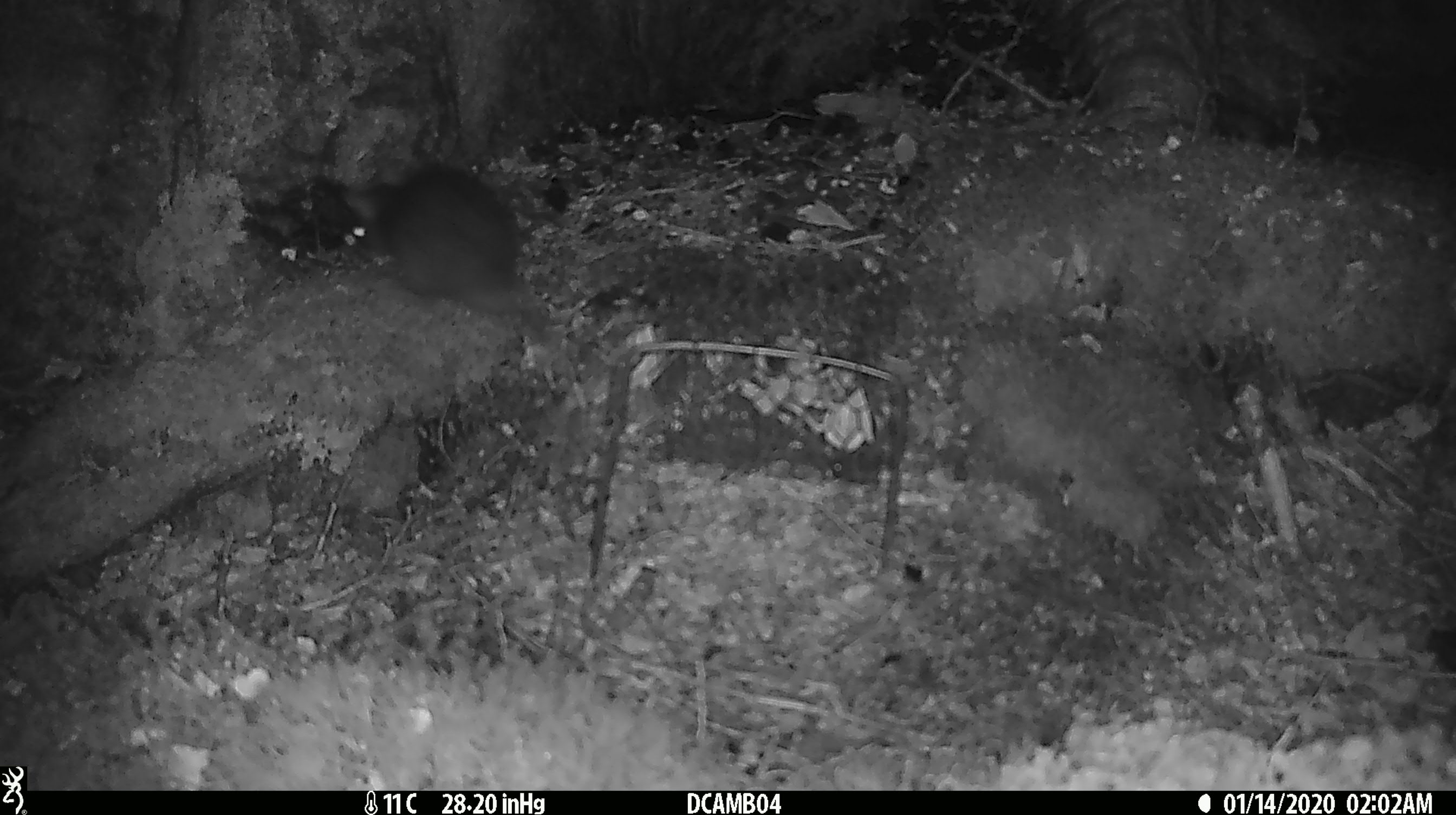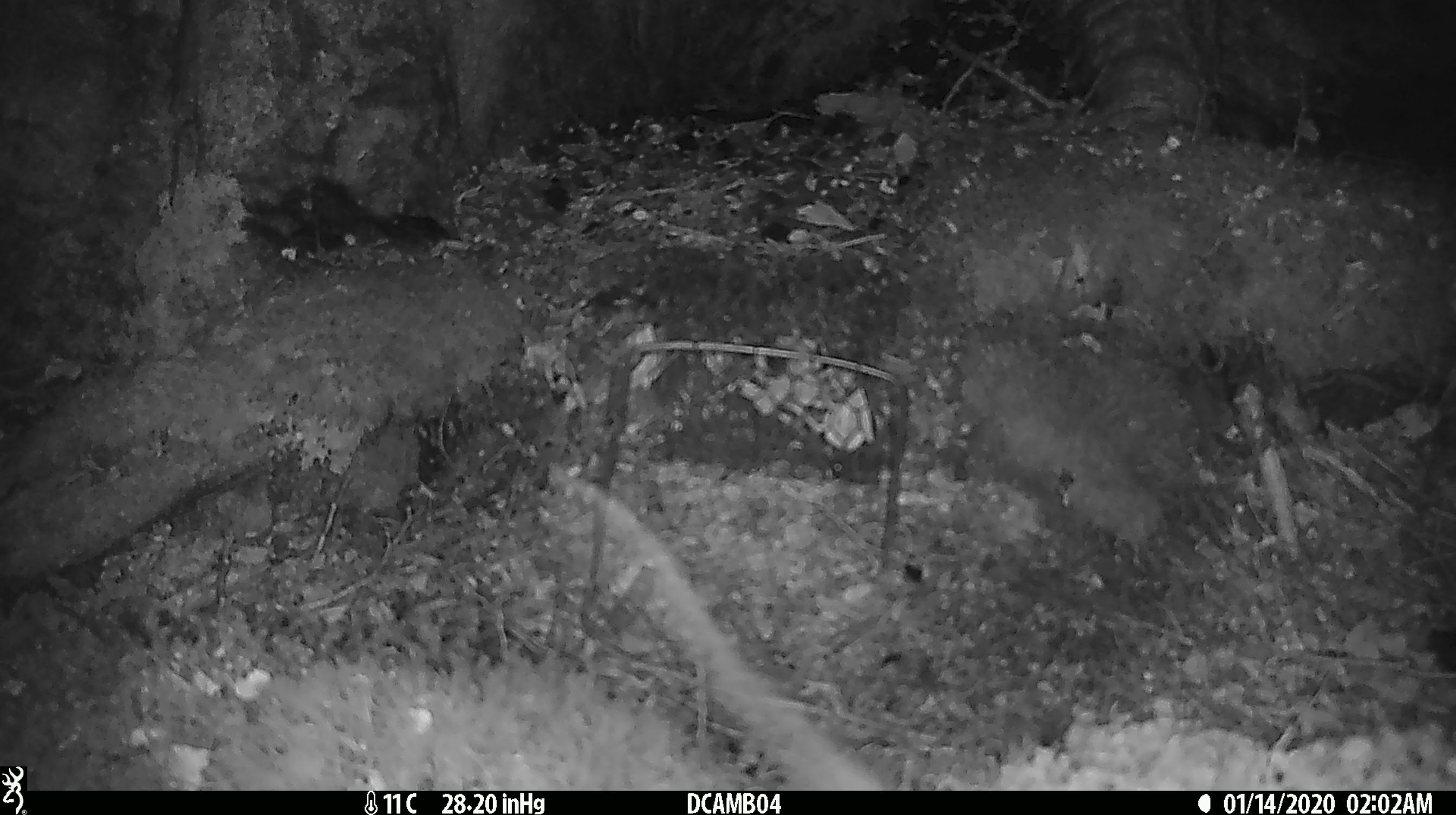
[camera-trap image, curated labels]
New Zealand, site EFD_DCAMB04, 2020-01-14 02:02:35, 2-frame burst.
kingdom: Animalia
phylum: Chordata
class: Mammalia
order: Rodentia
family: Muridae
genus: Rattus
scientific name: Rattus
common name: rat